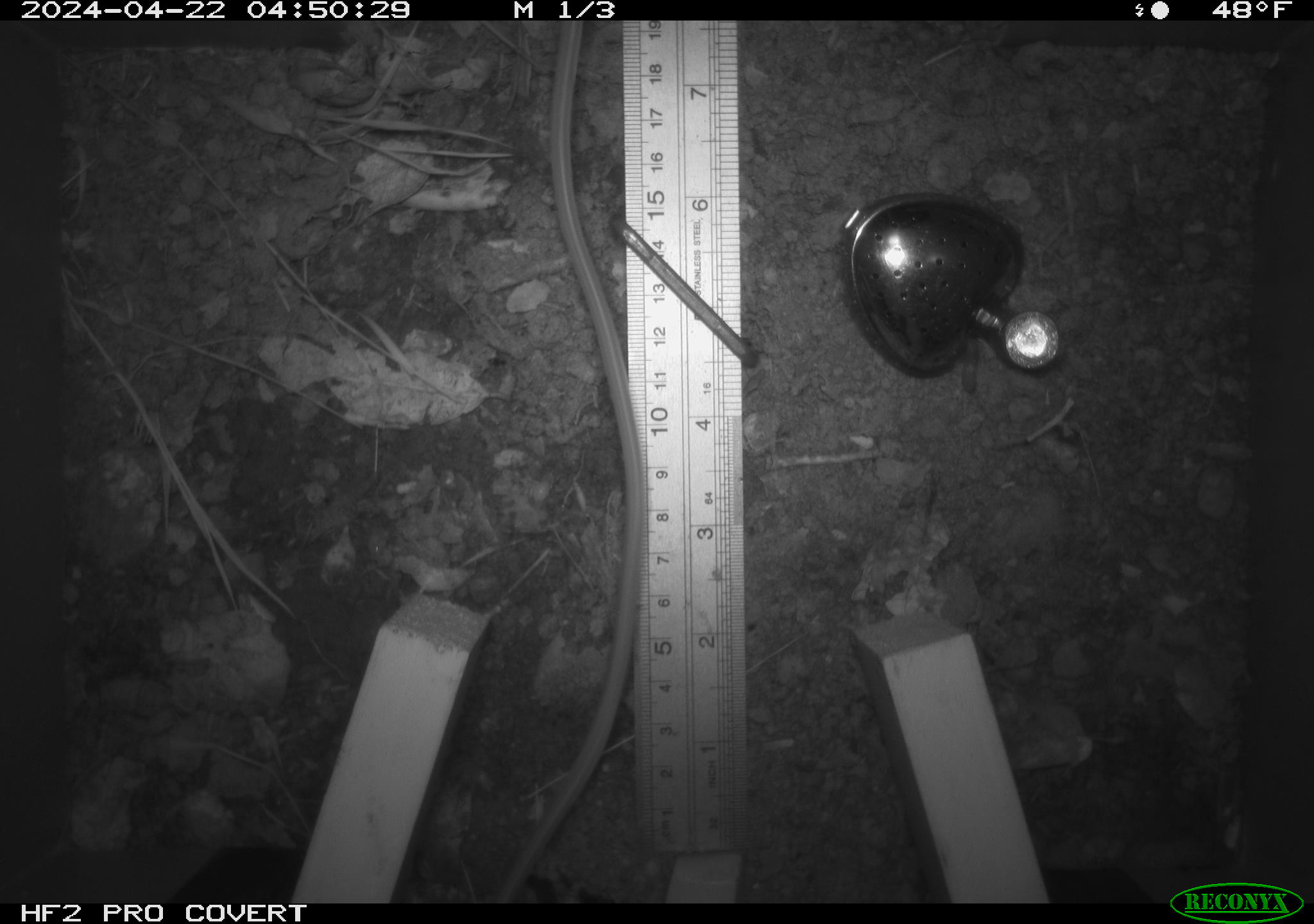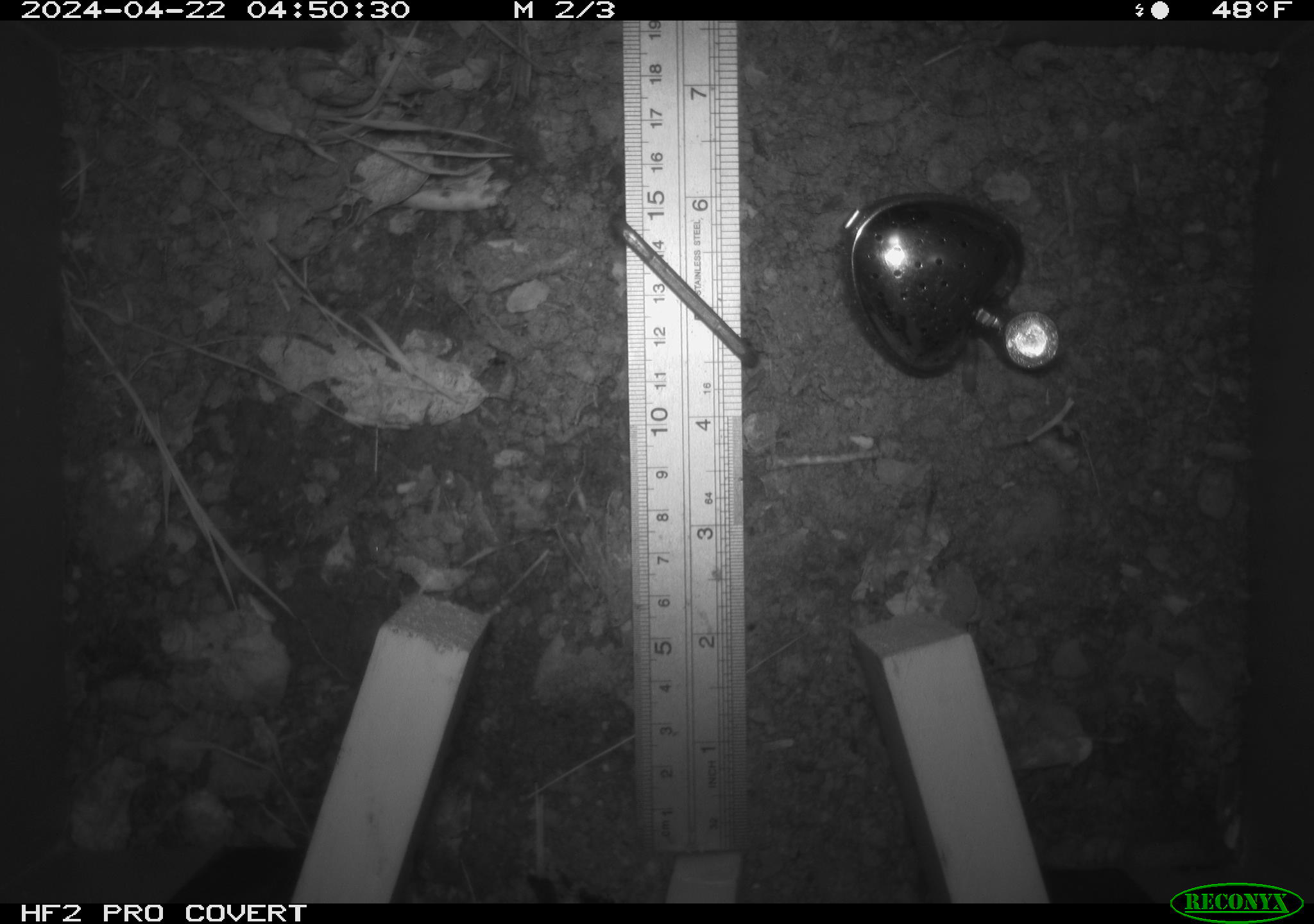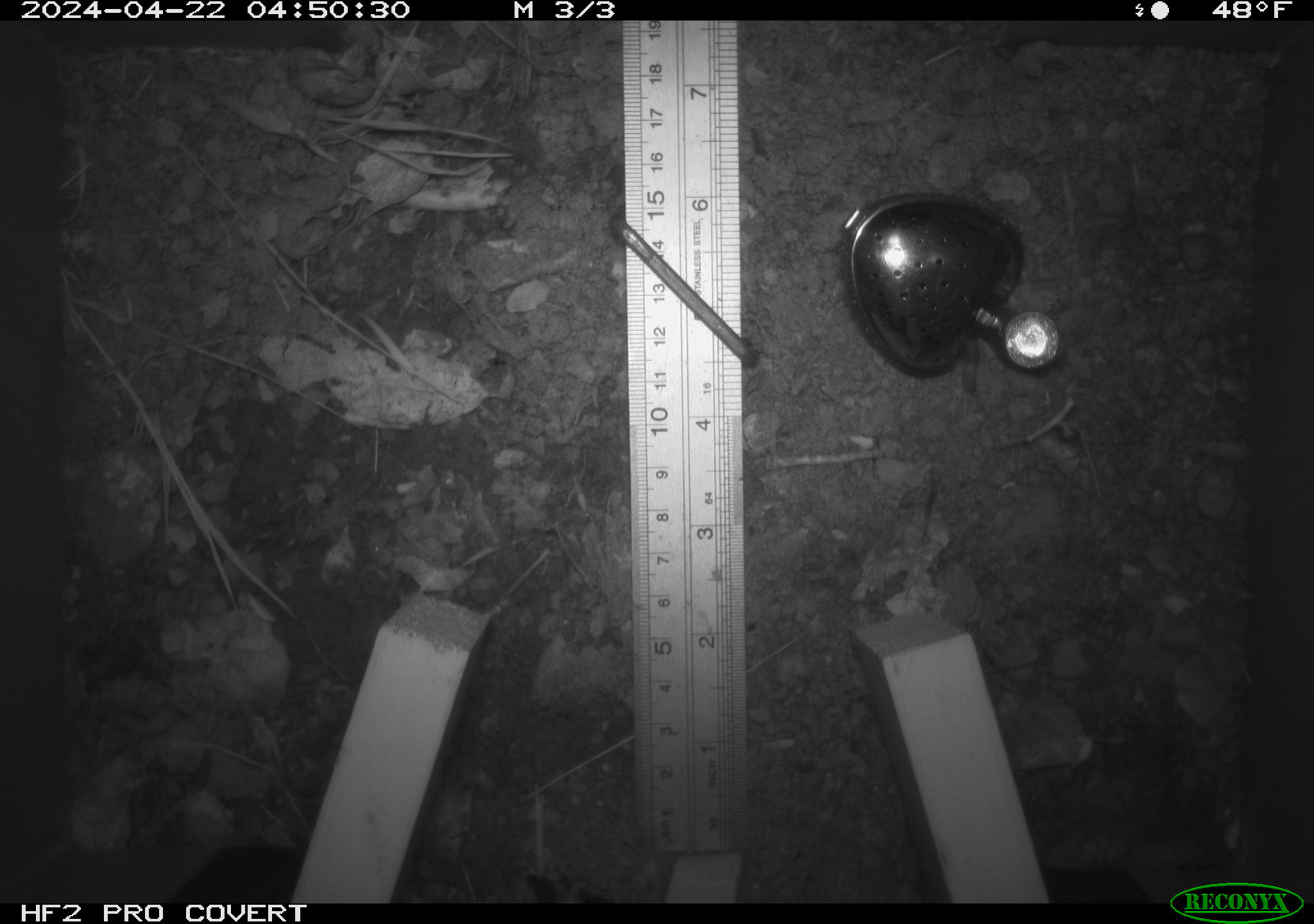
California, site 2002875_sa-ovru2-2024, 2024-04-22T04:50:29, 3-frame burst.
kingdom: Animalia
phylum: Chordata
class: Mammalia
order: Rodentia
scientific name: Rodentia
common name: rodent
Rodent (Rodentia).